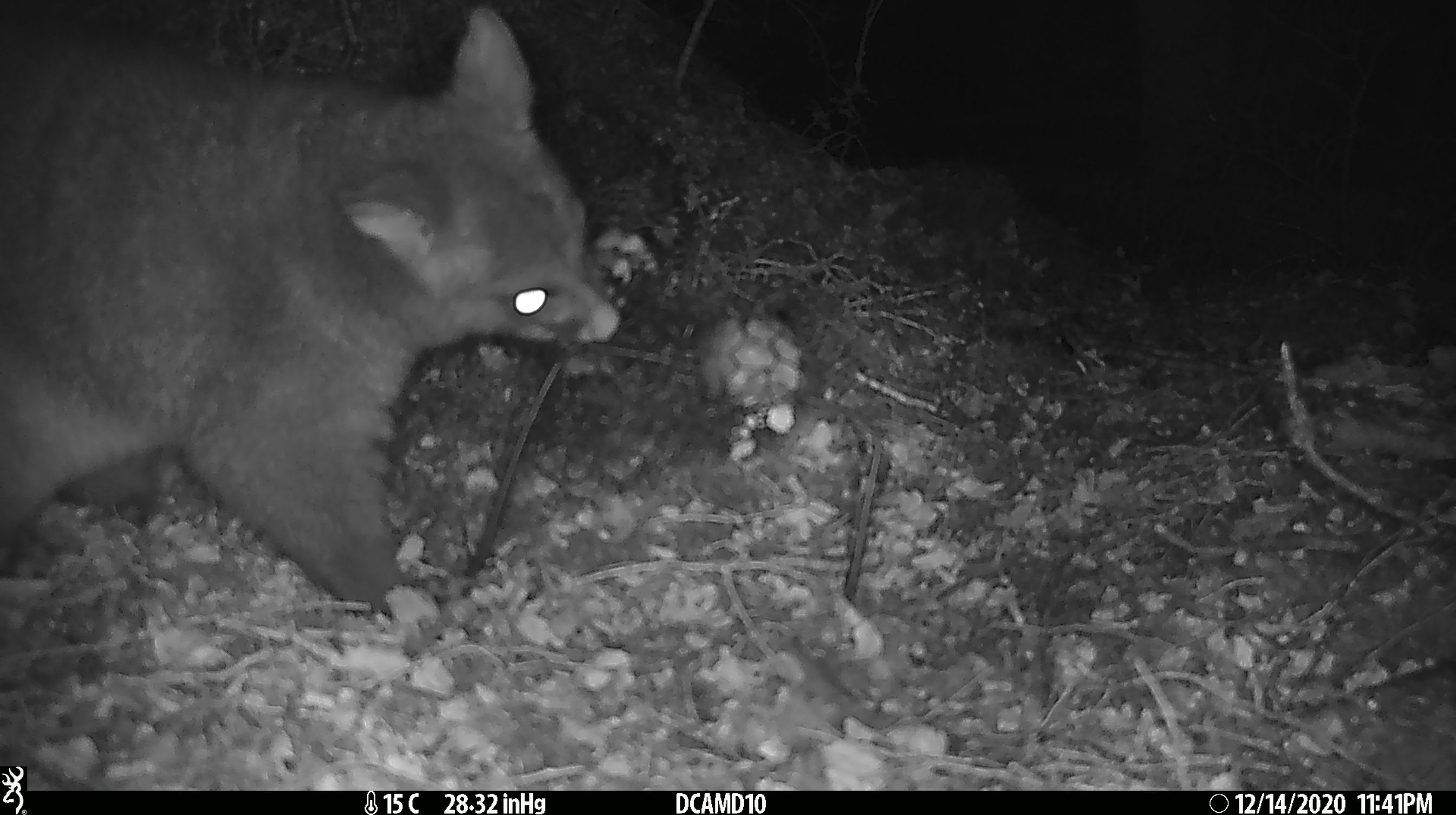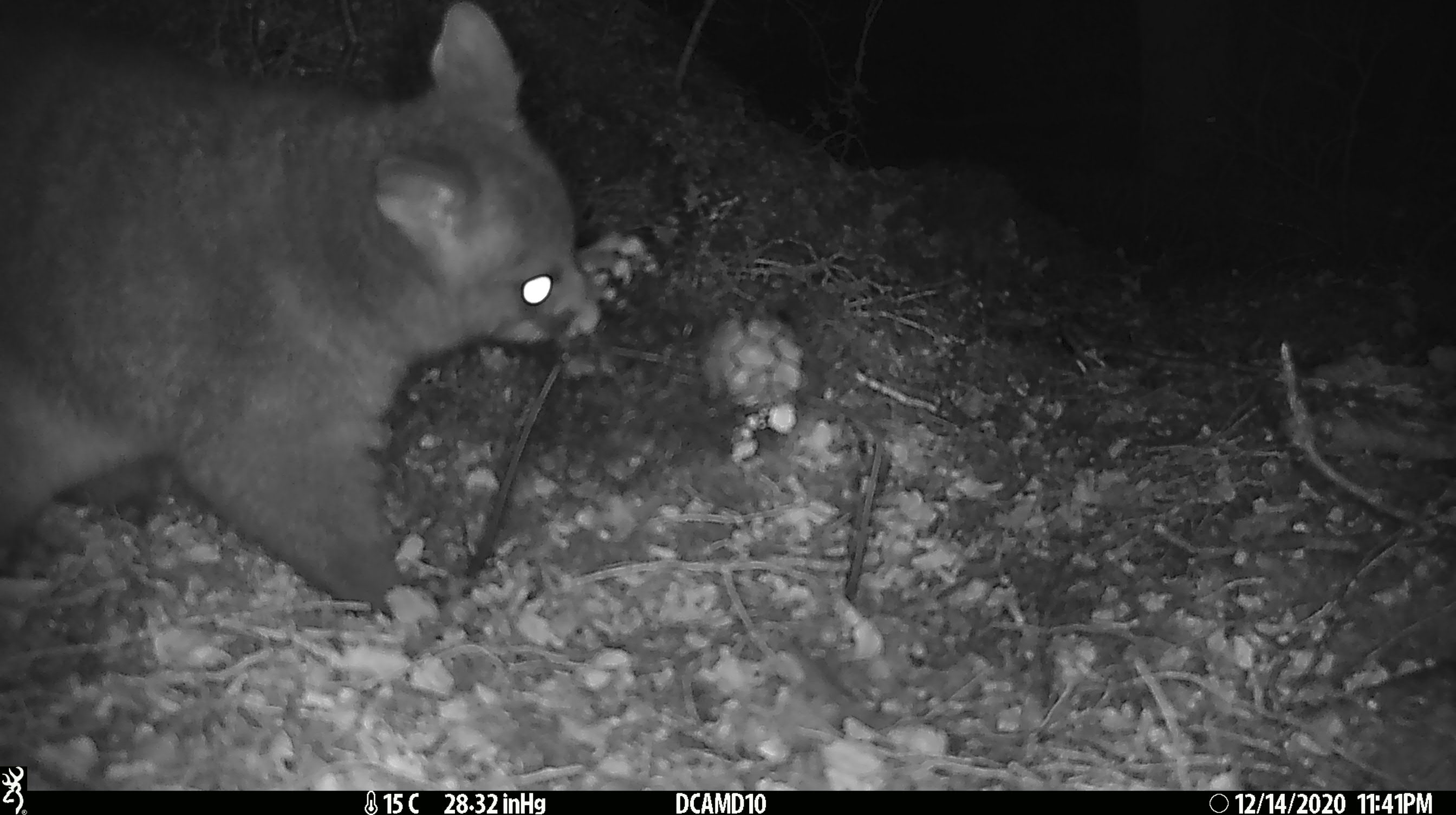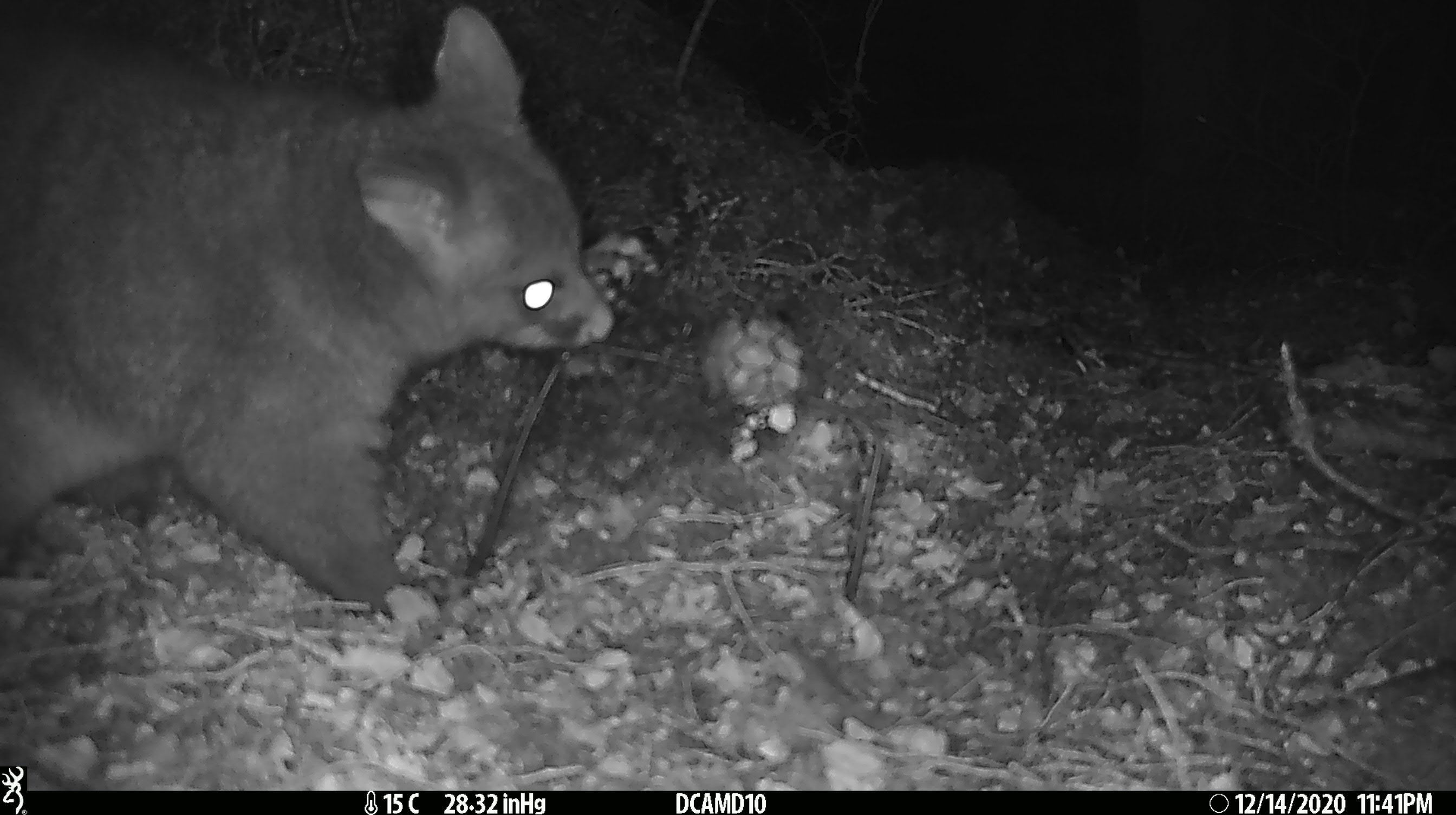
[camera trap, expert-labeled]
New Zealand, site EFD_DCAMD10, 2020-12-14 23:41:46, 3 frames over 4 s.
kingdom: Animalia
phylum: Chordata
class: Mammalia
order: Diprotodontia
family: Phalangeridae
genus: Trichosurus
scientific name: Trichosurus vulpecula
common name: common brushtail possum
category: possum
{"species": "possum (common brushtail possum) (Trichosurus vulpecula)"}